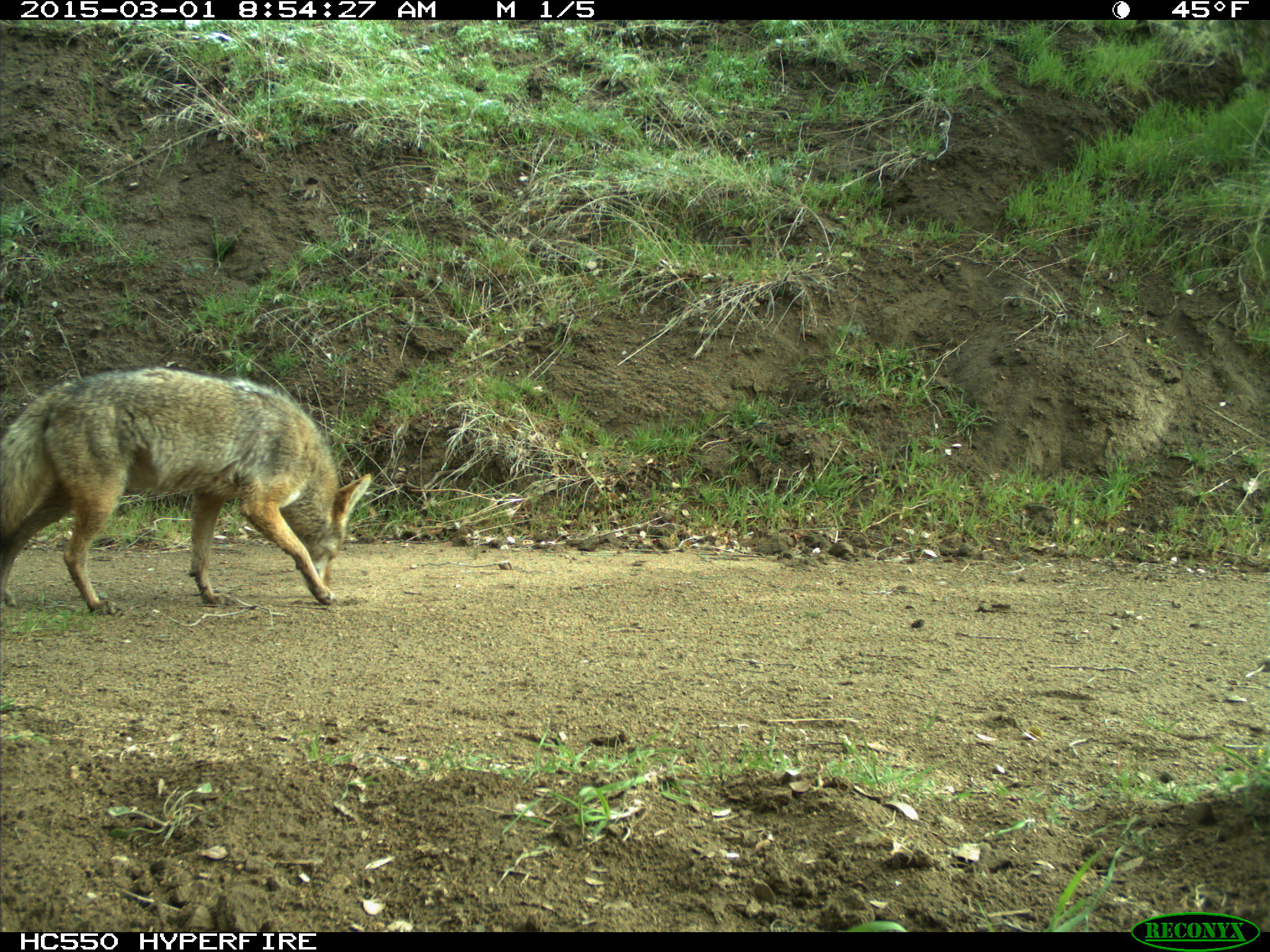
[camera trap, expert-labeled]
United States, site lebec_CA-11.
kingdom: Animalia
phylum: Chordata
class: Mammalia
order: Carnivora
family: Canidae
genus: Canis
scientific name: Canis latrans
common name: coyote